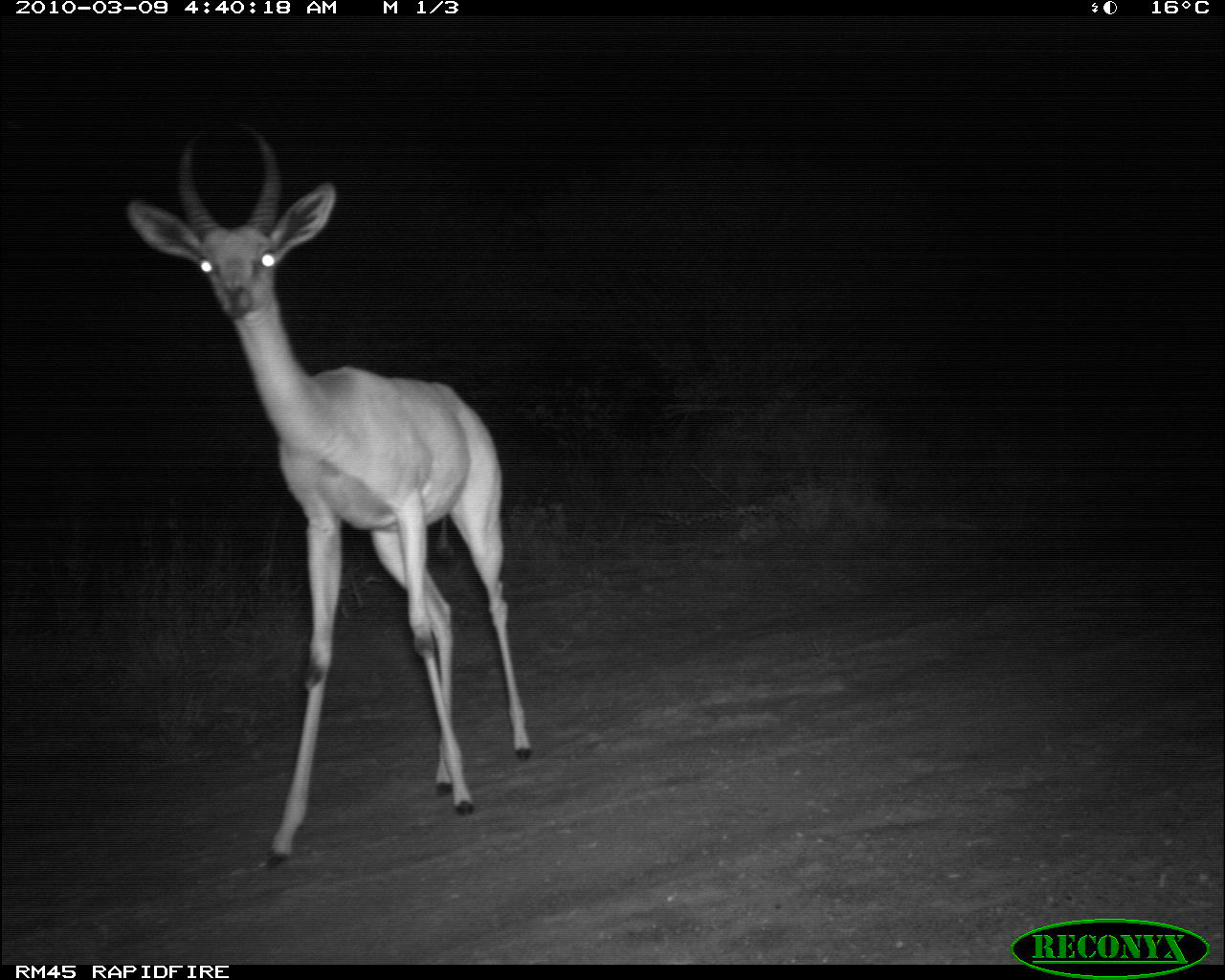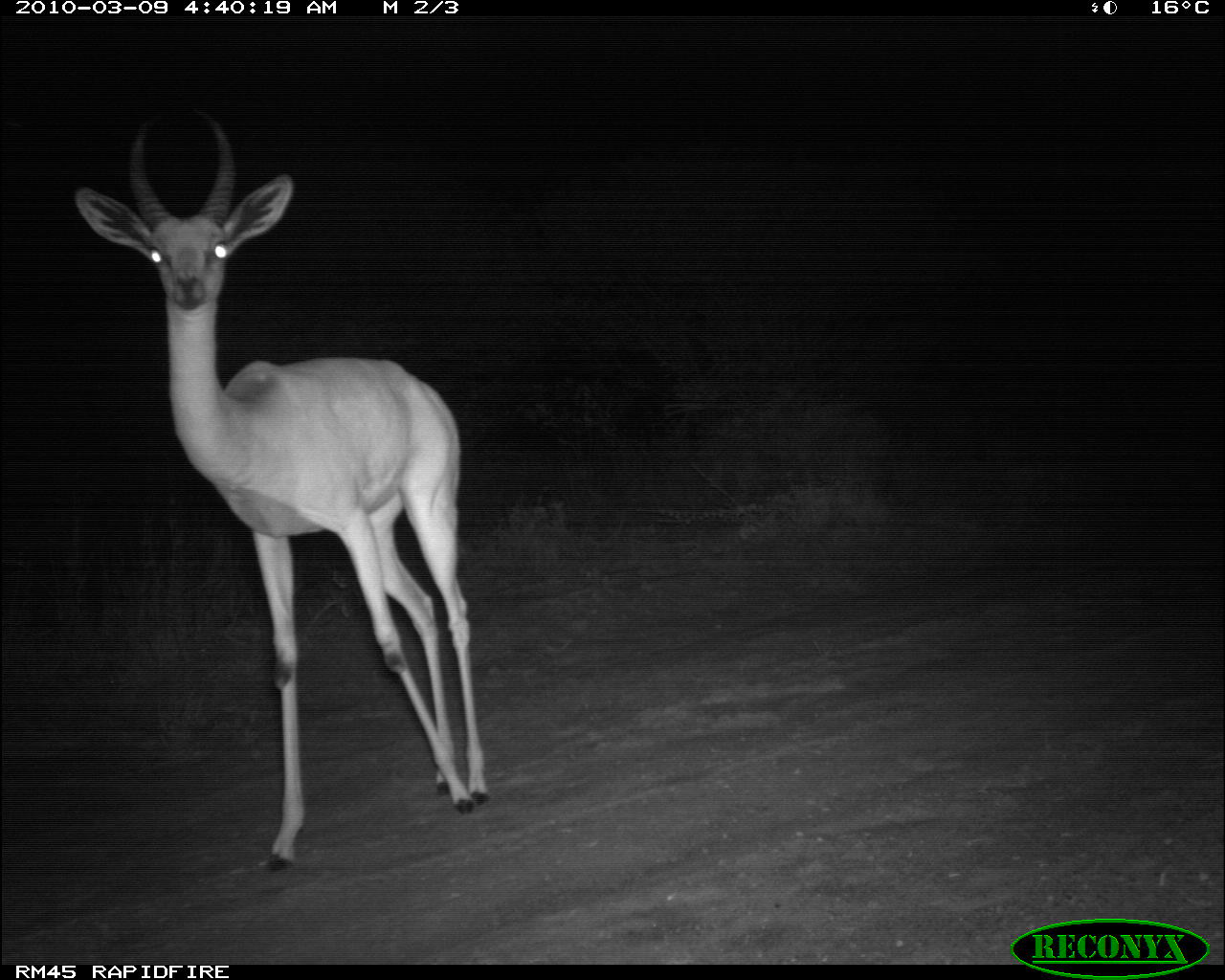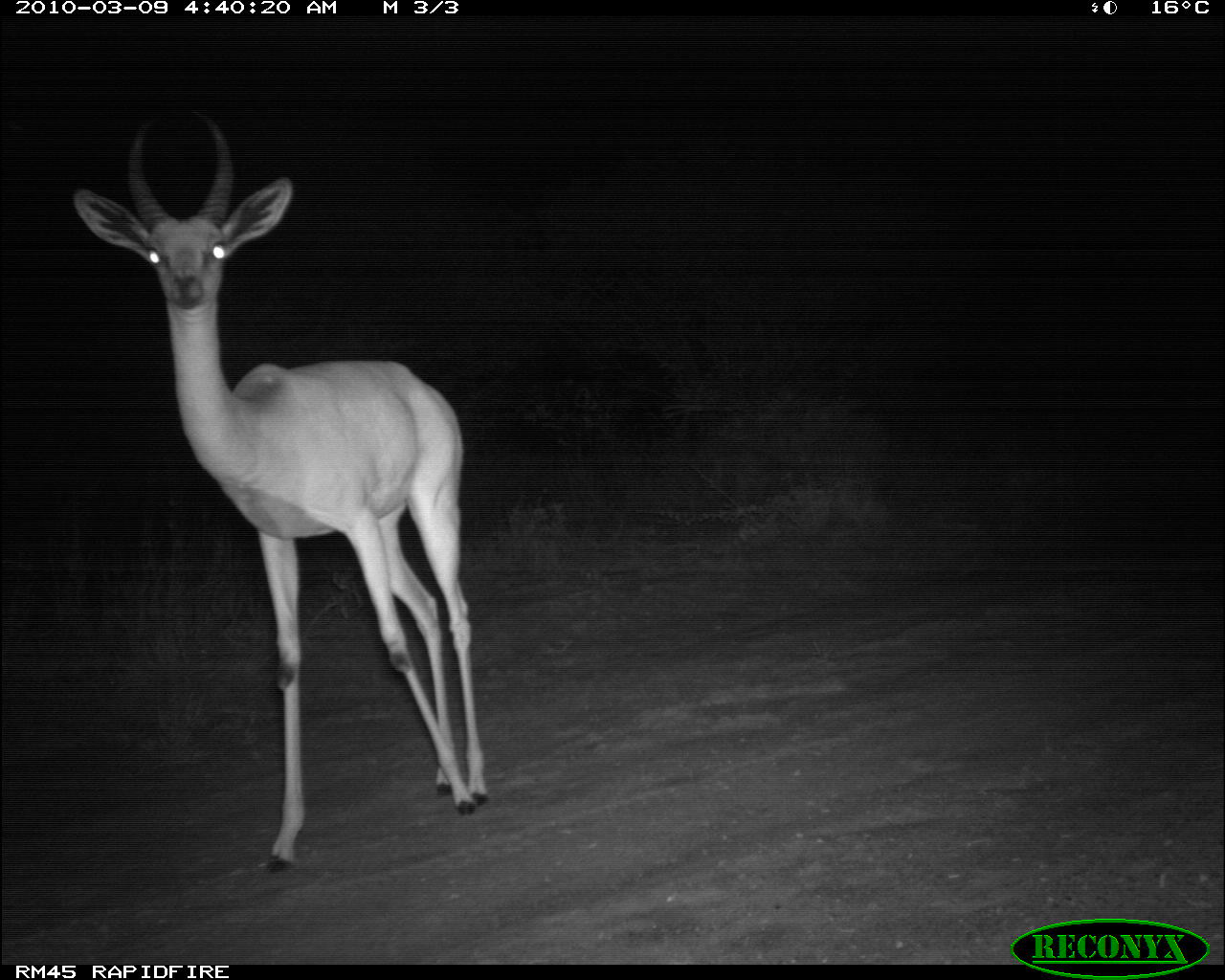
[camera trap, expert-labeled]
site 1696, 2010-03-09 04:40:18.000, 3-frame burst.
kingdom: Animalia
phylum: Chordata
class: Mammalia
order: Artiodactyla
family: Bovidae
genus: Litocranius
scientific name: Litocranius walleri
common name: gerenuk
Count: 1.